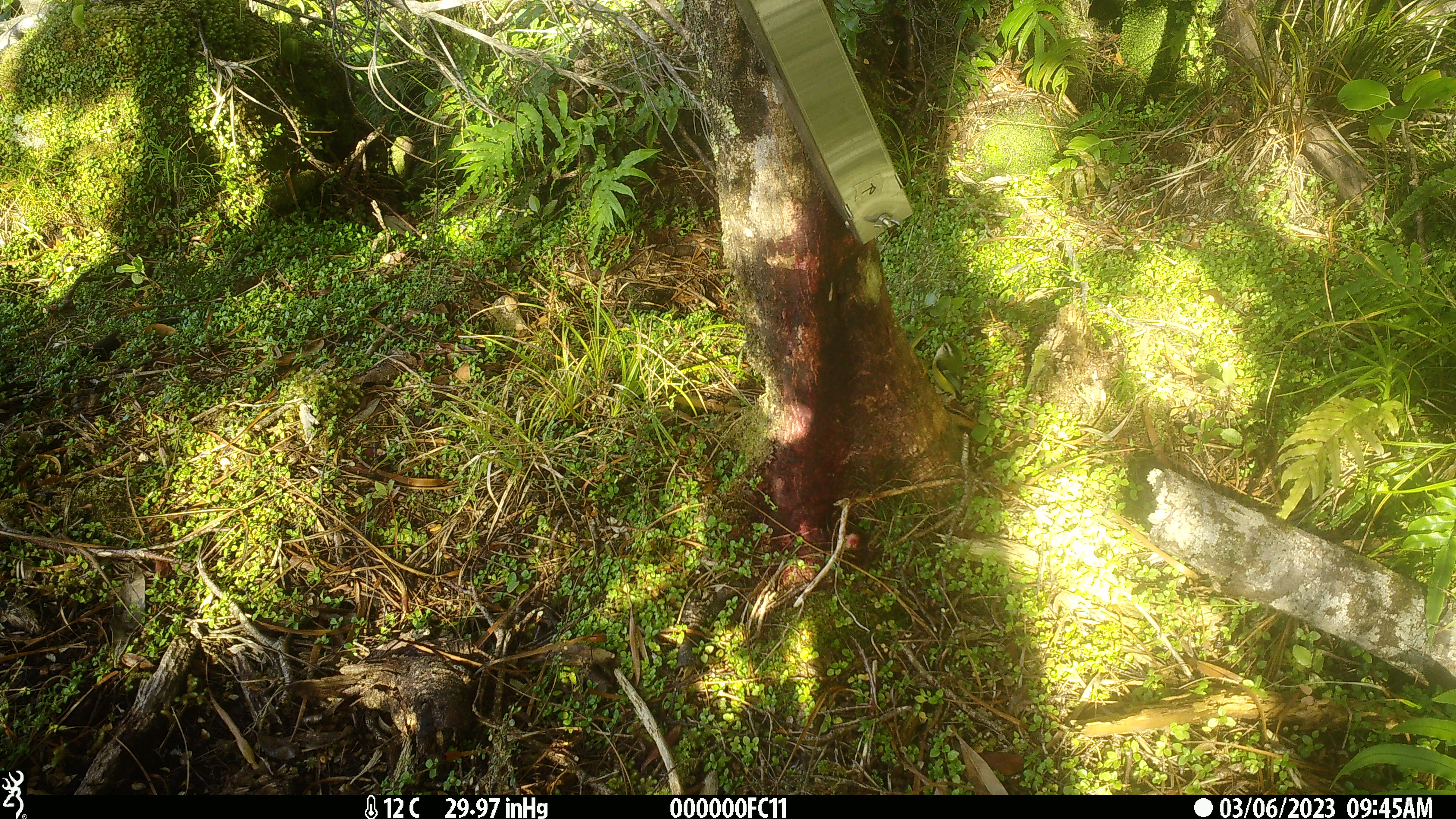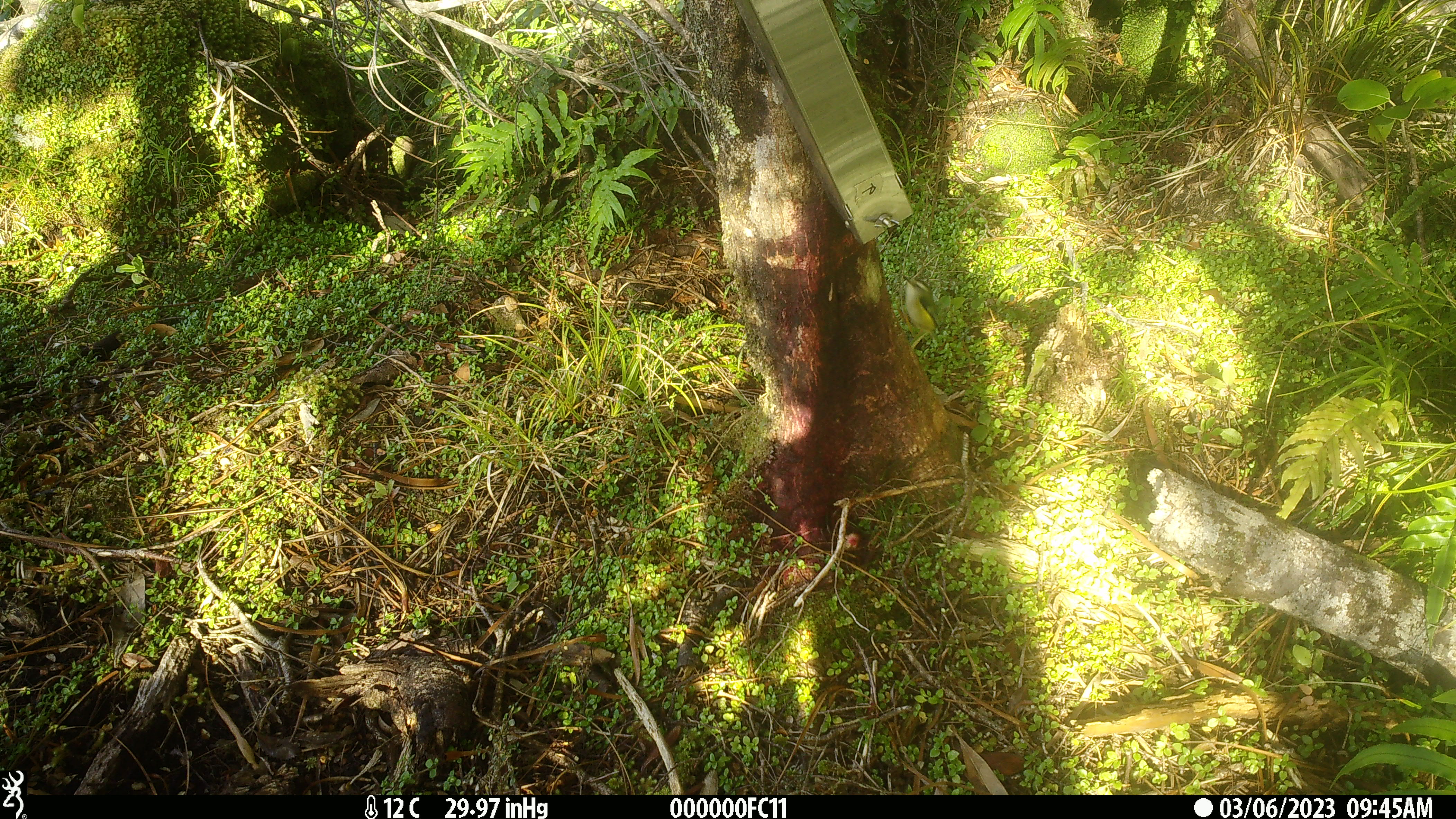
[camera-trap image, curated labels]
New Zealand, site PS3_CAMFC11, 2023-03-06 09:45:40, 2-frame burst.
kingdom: Animalia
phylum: Chordata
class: Aves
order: Passeriformes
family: Acanthisittidae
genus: Acanthisitta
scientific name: Acanthisitta chloris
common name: rifleman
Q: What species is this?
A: Rifleman (Acanthisitta chloris).